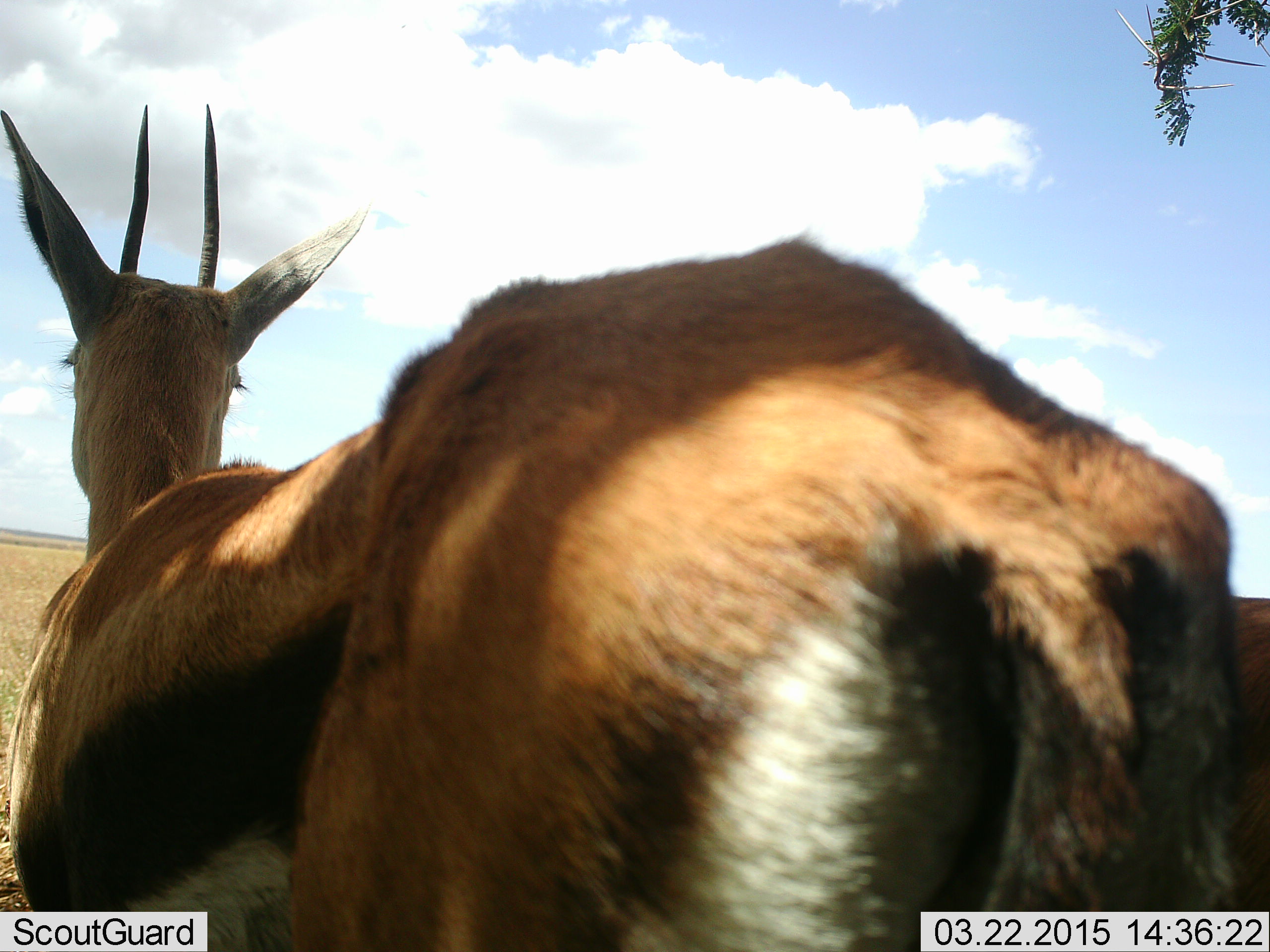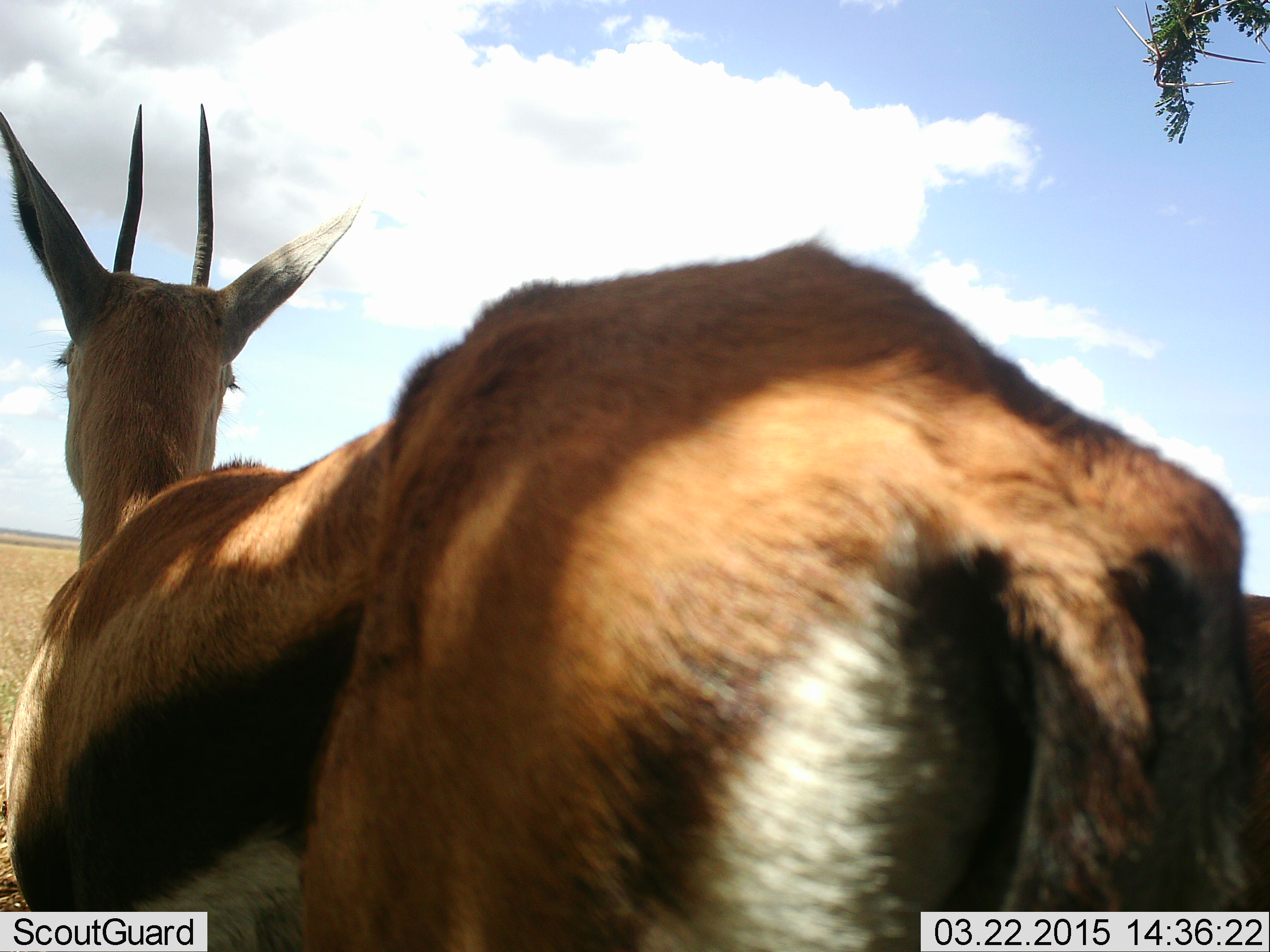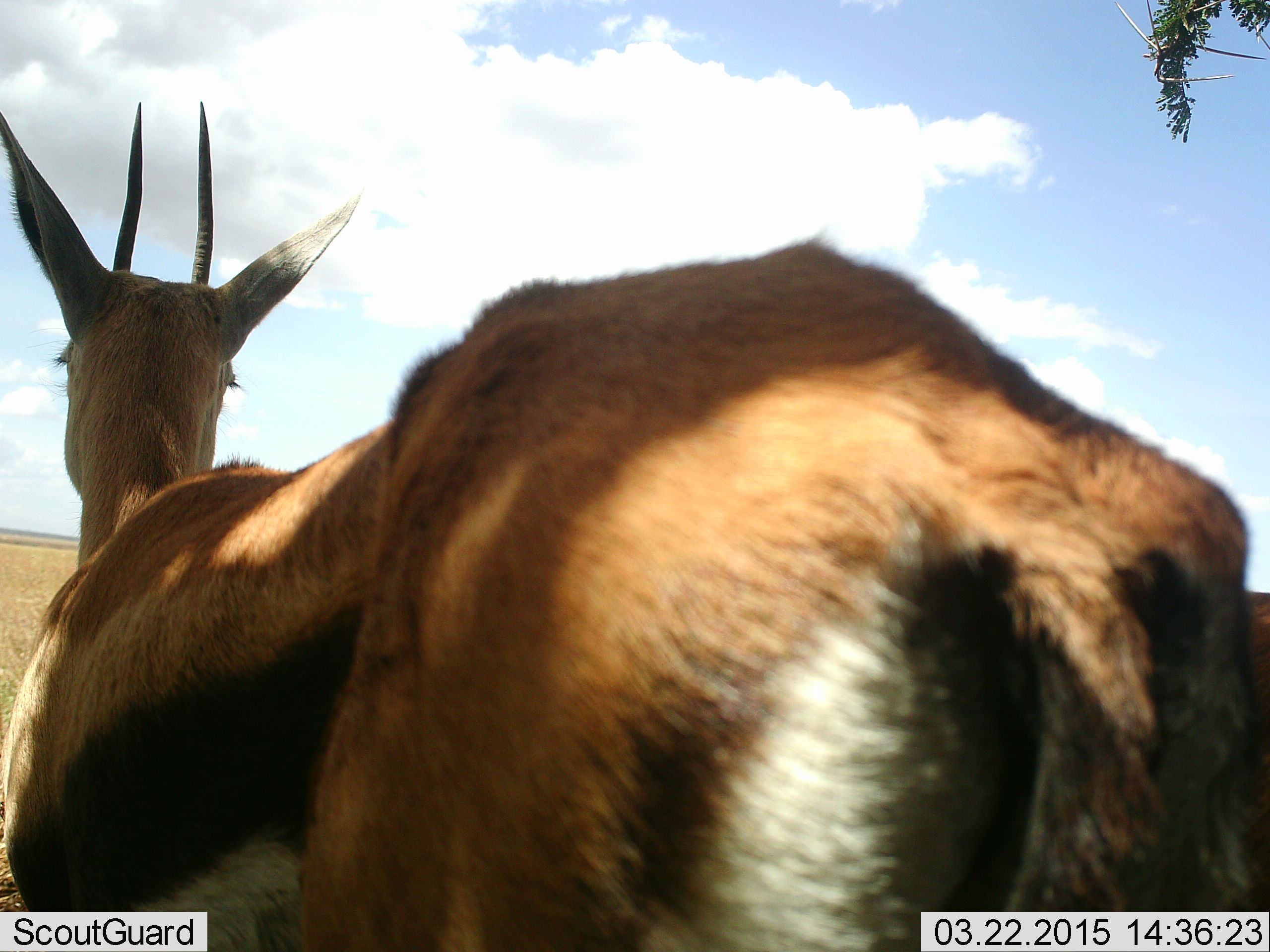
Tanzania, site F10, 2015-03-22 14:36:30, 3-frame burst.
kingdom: Animalia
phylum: Chordata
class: Mammalia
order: Artiodactyla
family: Bovidae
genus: Eudorcas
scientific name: Eudorcas thomsonii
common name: thomson's gazelle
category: gazellethomsons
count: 1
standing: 90%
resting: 10%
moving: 0%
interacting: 0%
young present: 0%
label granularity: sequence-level